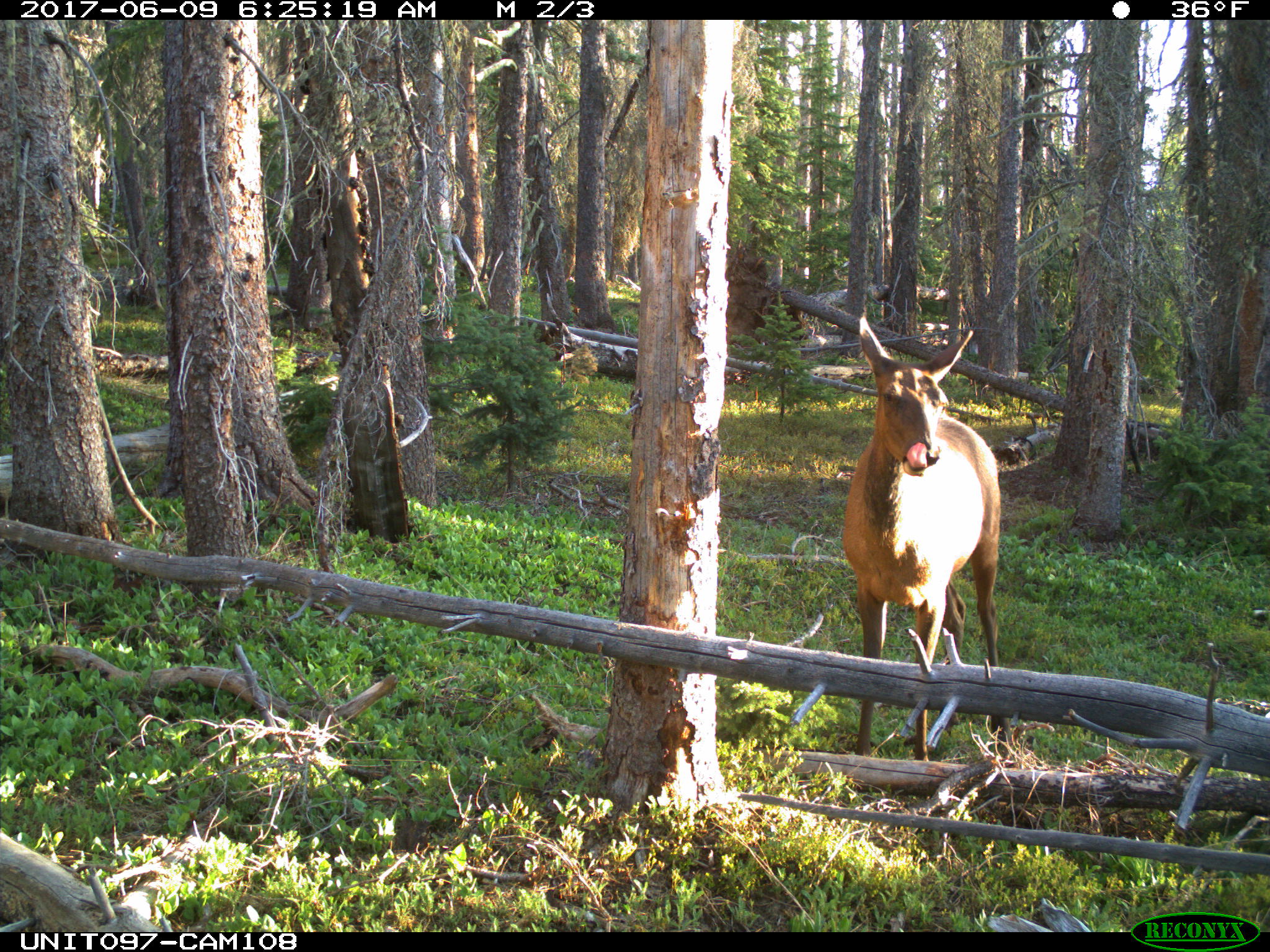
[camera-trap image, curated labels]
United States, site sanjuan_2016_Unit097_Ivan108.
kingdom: Animalia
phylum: Chordata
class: Mammalia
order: Artiodactyla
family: Cervidae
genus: Cervus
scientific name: Cervus elaphus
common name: red deer